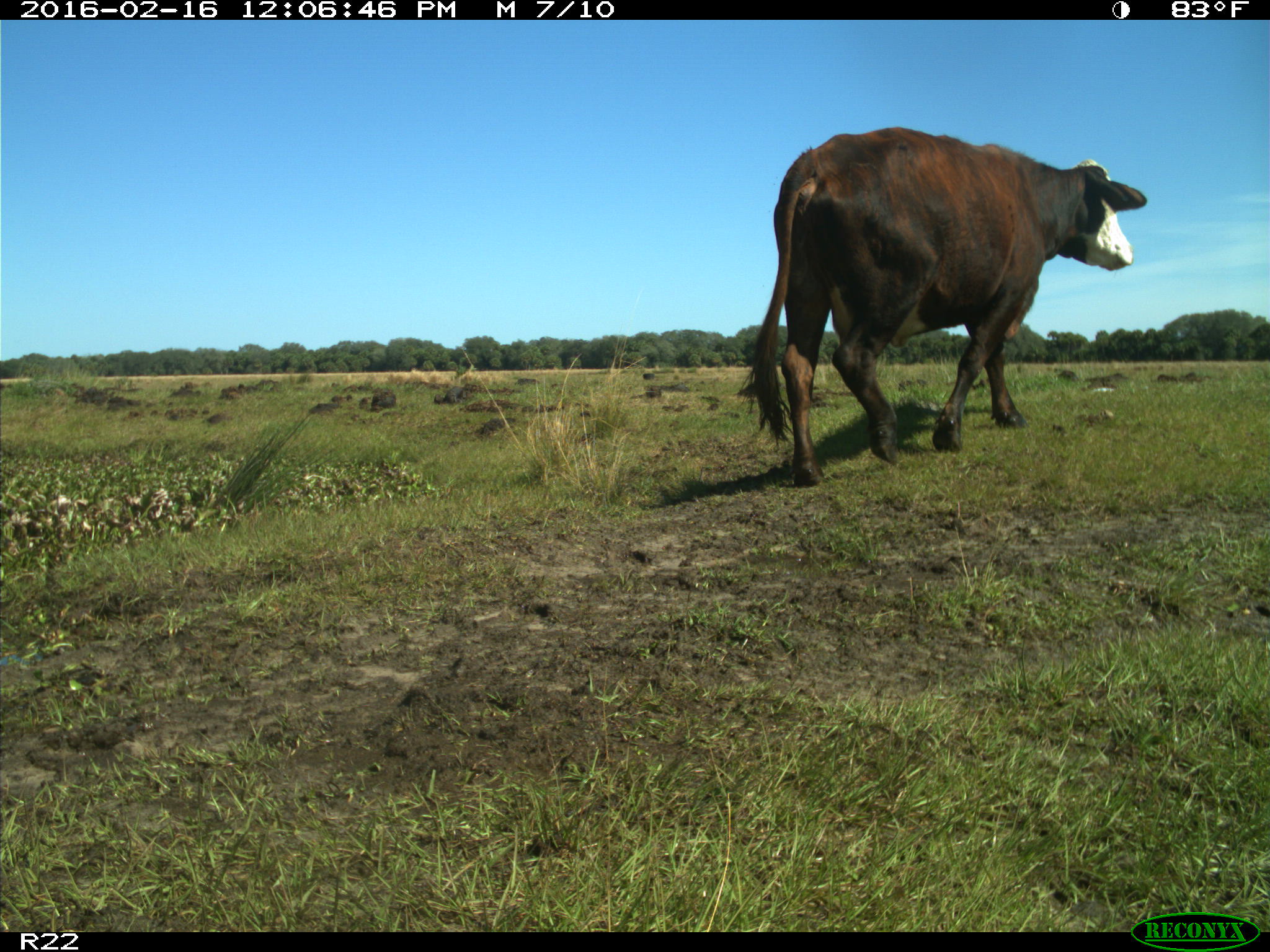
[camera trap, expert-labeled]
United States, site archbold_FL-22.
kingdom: Animalia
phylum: Chordata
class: Mammalia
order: Artiodactyla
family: Bovidae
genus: Bos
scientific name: Bos taurus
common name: domestic cow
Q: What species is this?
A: Bos taurus (domestic cow).